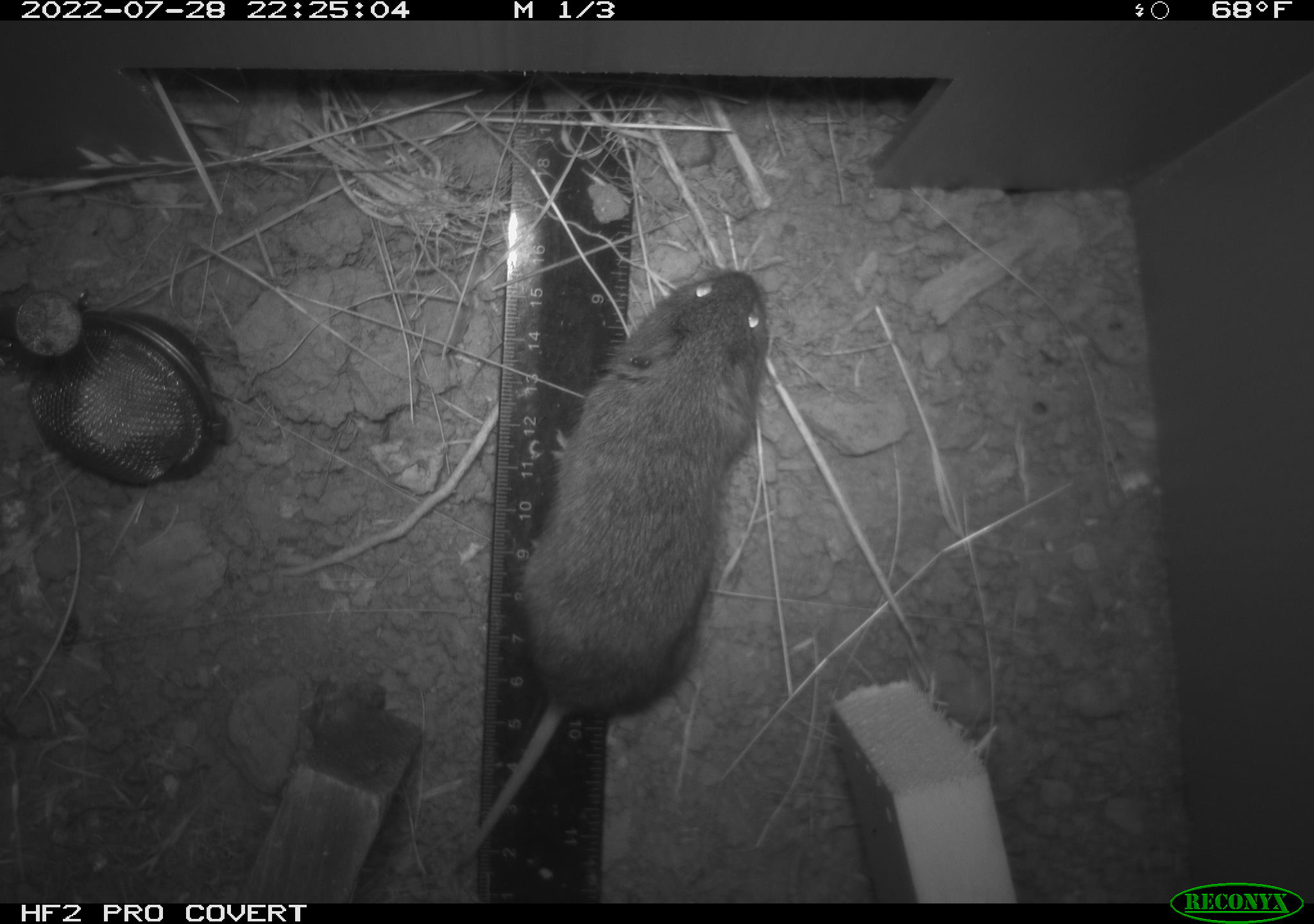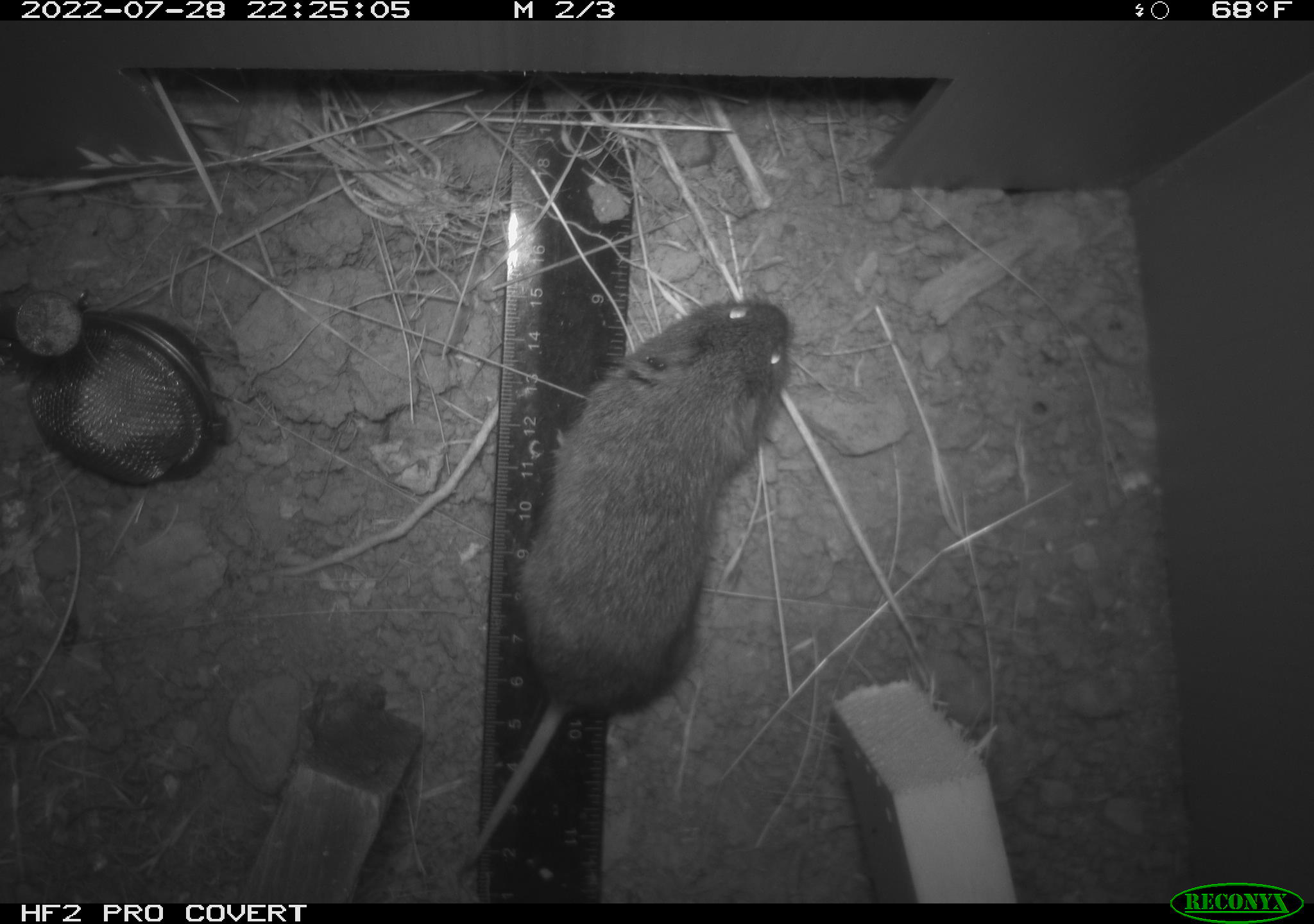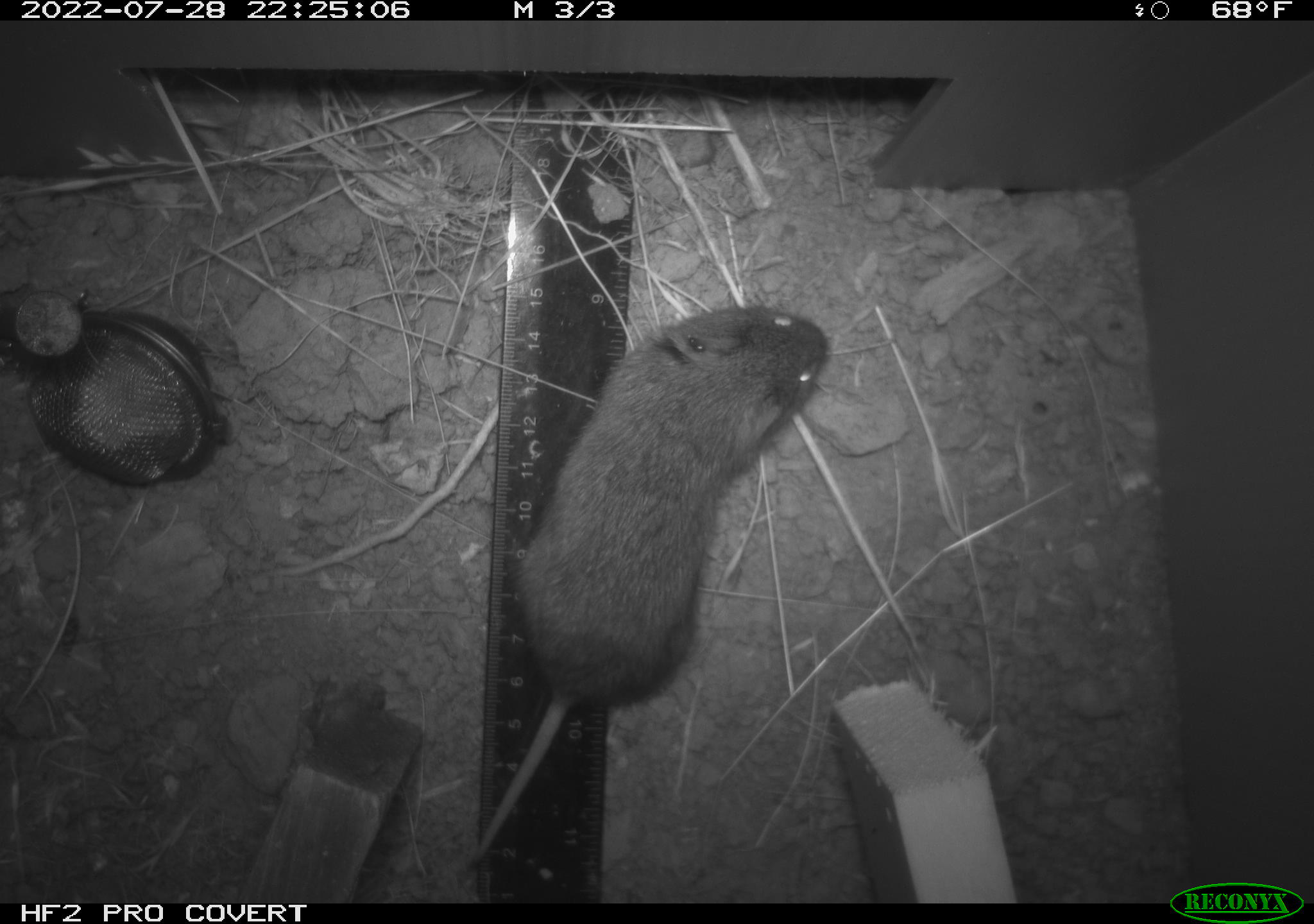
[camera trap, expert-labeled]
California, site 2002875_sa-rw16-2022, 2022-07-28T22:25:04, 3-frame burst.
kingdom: Animalia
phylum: Chordata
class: Mammalia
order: Rodentia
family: Cricetidae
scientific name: Arvicolinae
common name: voles, lemmings, and muskrats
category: arvicolinae subfamily